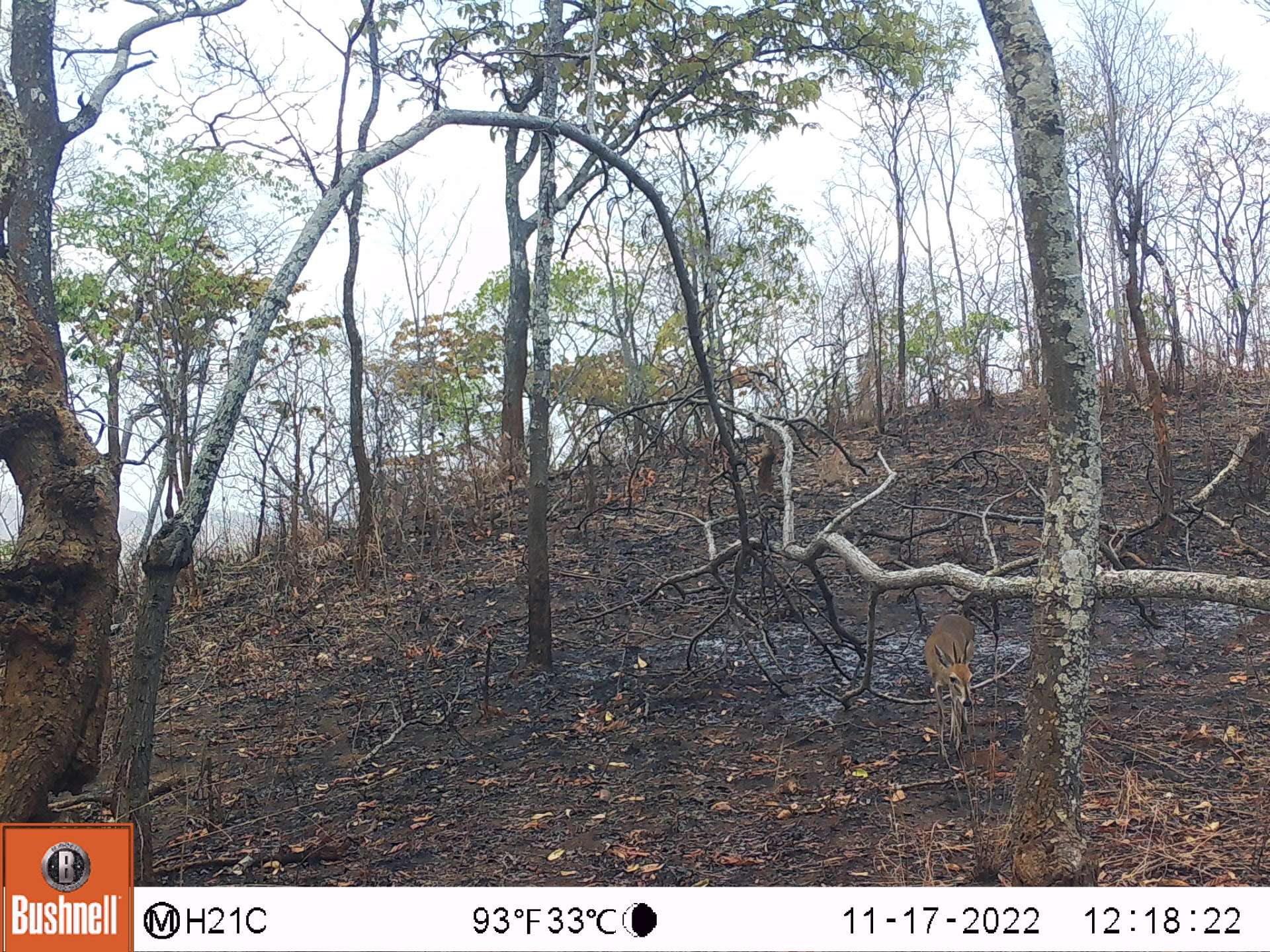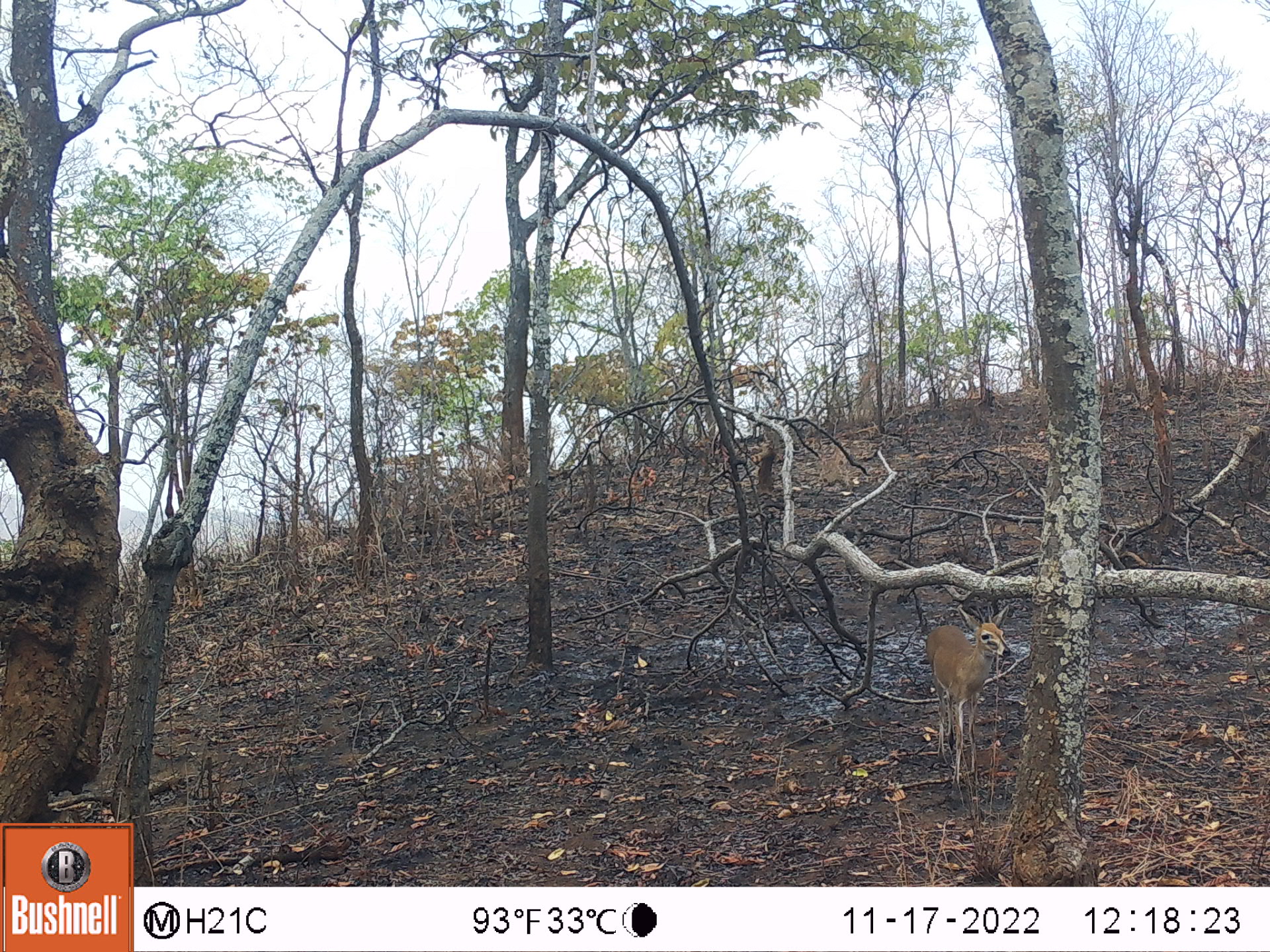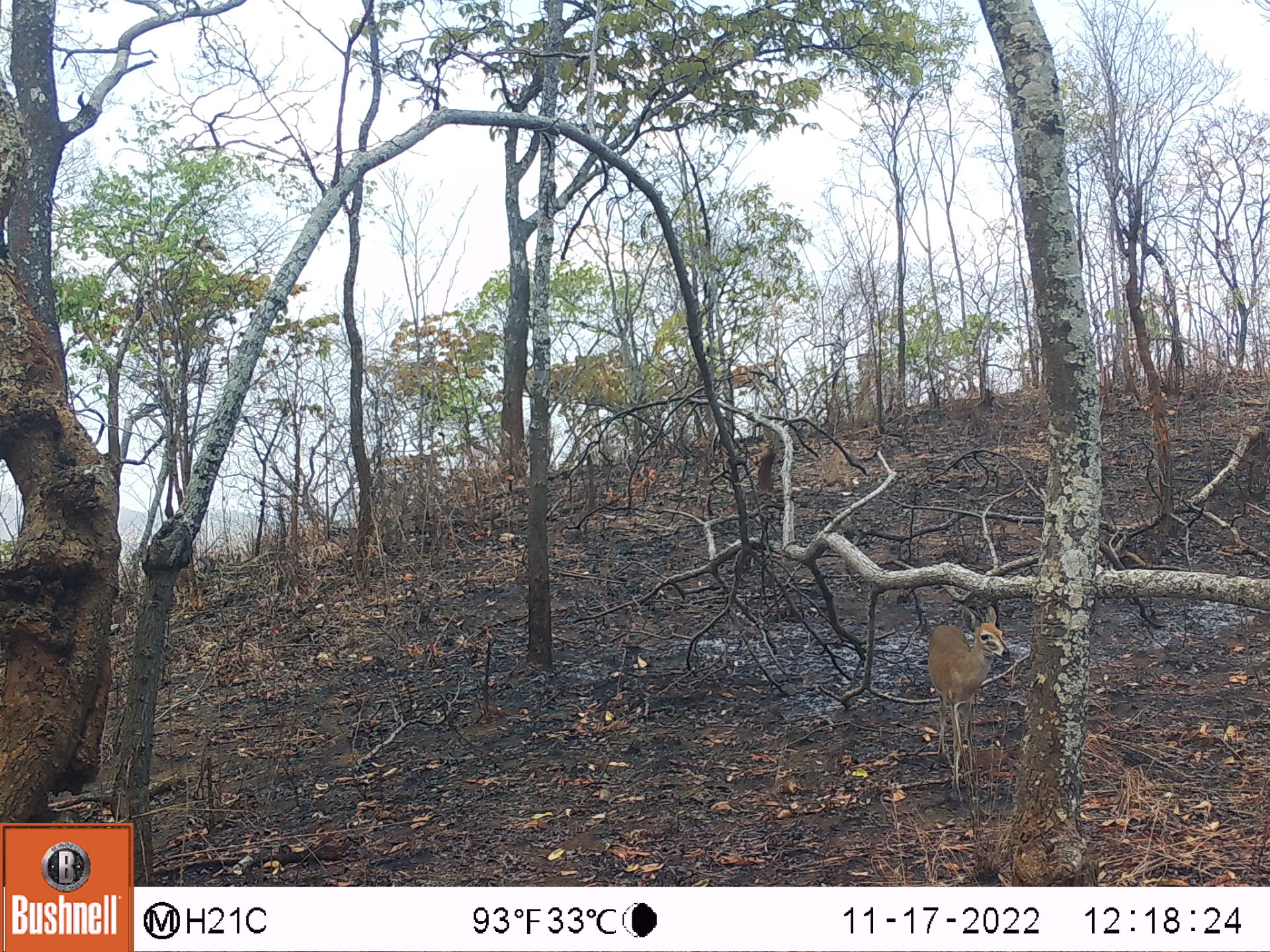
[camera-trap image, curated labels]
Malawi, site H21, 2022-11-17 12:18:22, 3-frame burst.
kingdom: Animalia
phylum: Chordata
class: Mammalia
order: Artiodactyla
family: Bovidae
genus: Sylvicapra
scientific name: Sylvicapra grimmia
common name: common duiker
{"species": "common duiker (Sylvicapra grimmia)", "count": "1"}